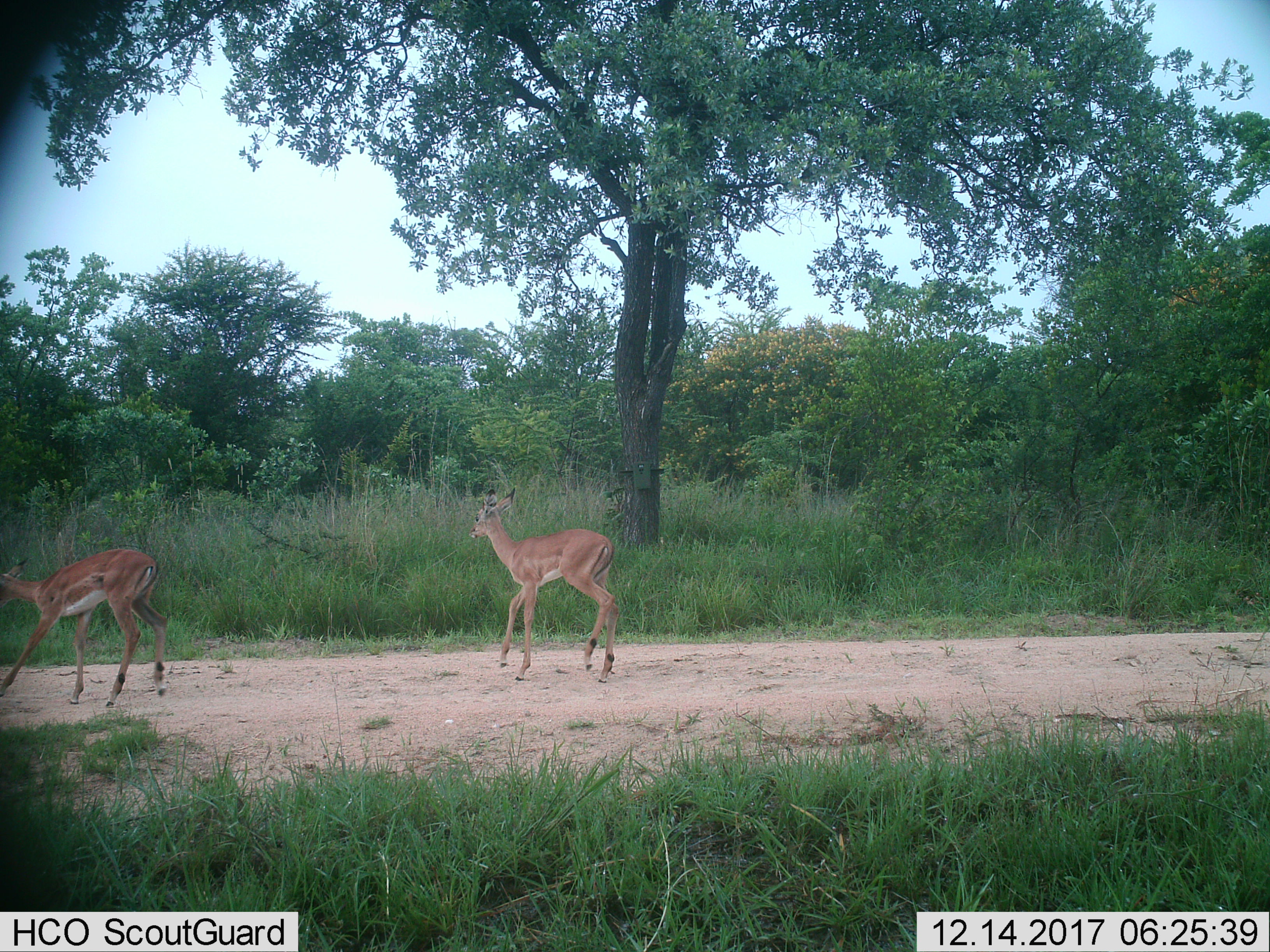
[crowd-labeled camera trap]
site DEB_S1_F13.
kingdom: Animalia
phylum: Chordata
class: Mammalia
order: Artiodactyla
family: Bovidae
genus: Aepyceros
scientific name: Aepyceros melampus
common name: impala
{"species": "impala (Aepyceros melampus)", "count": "2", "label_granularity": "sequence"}